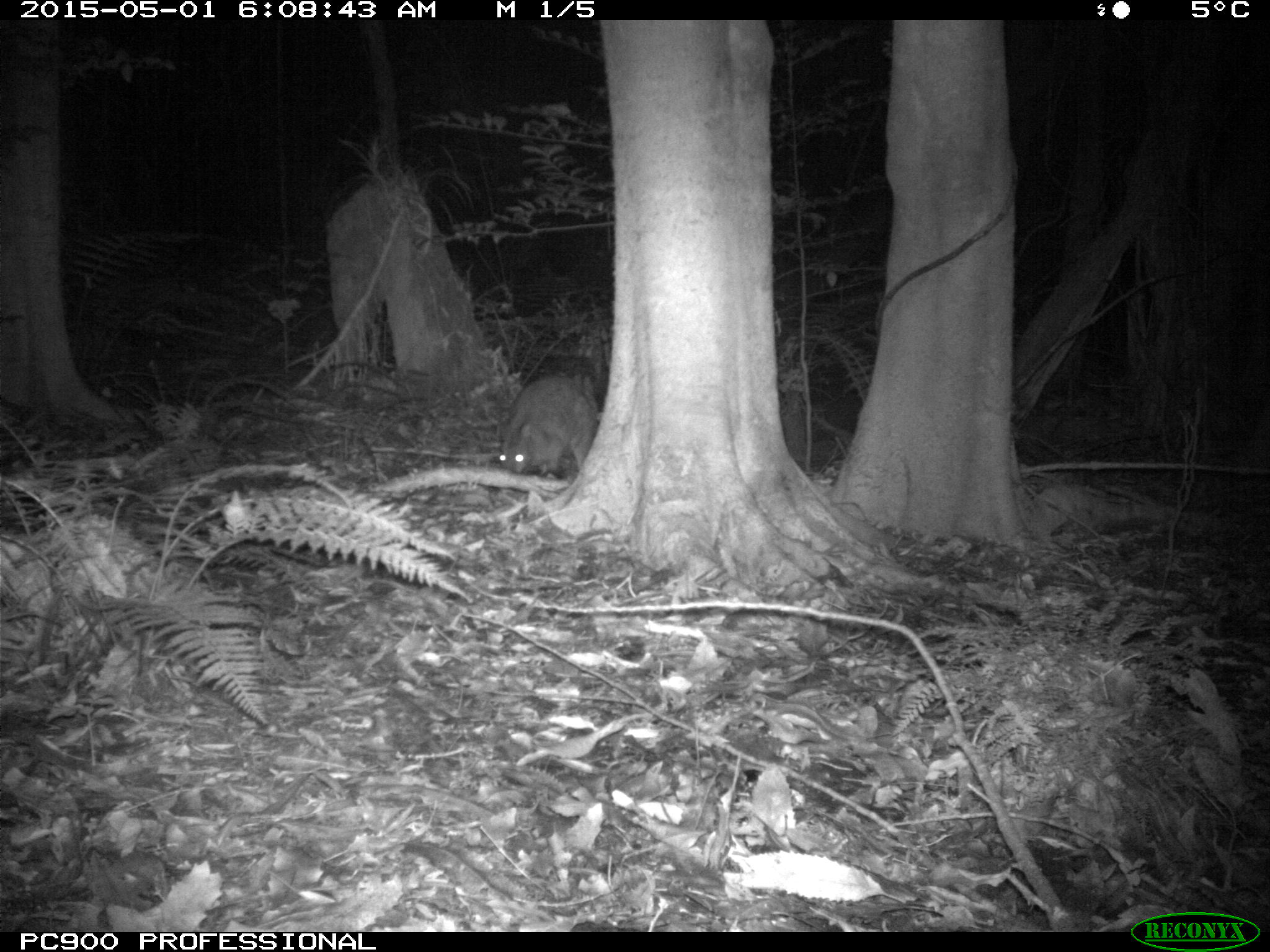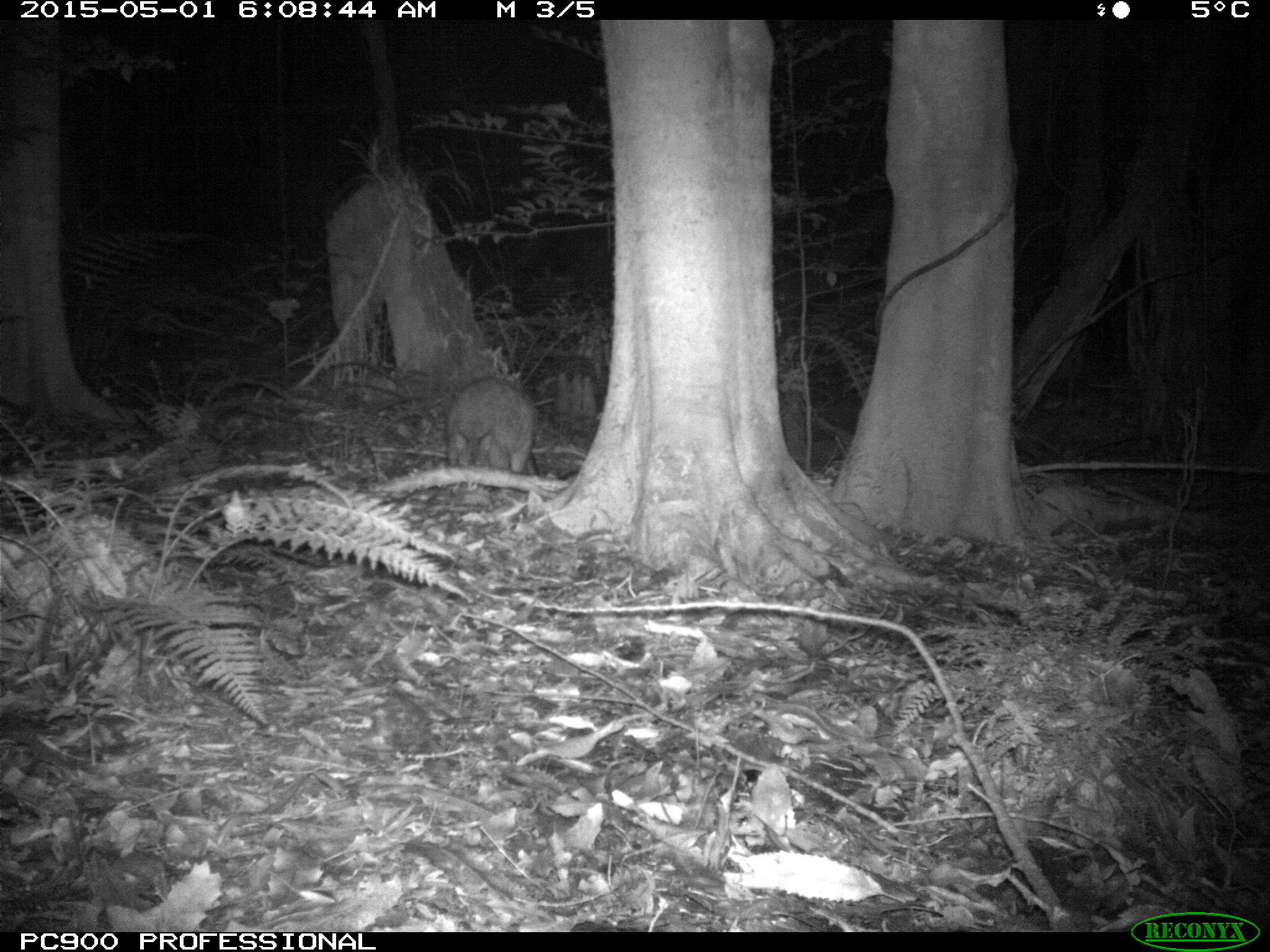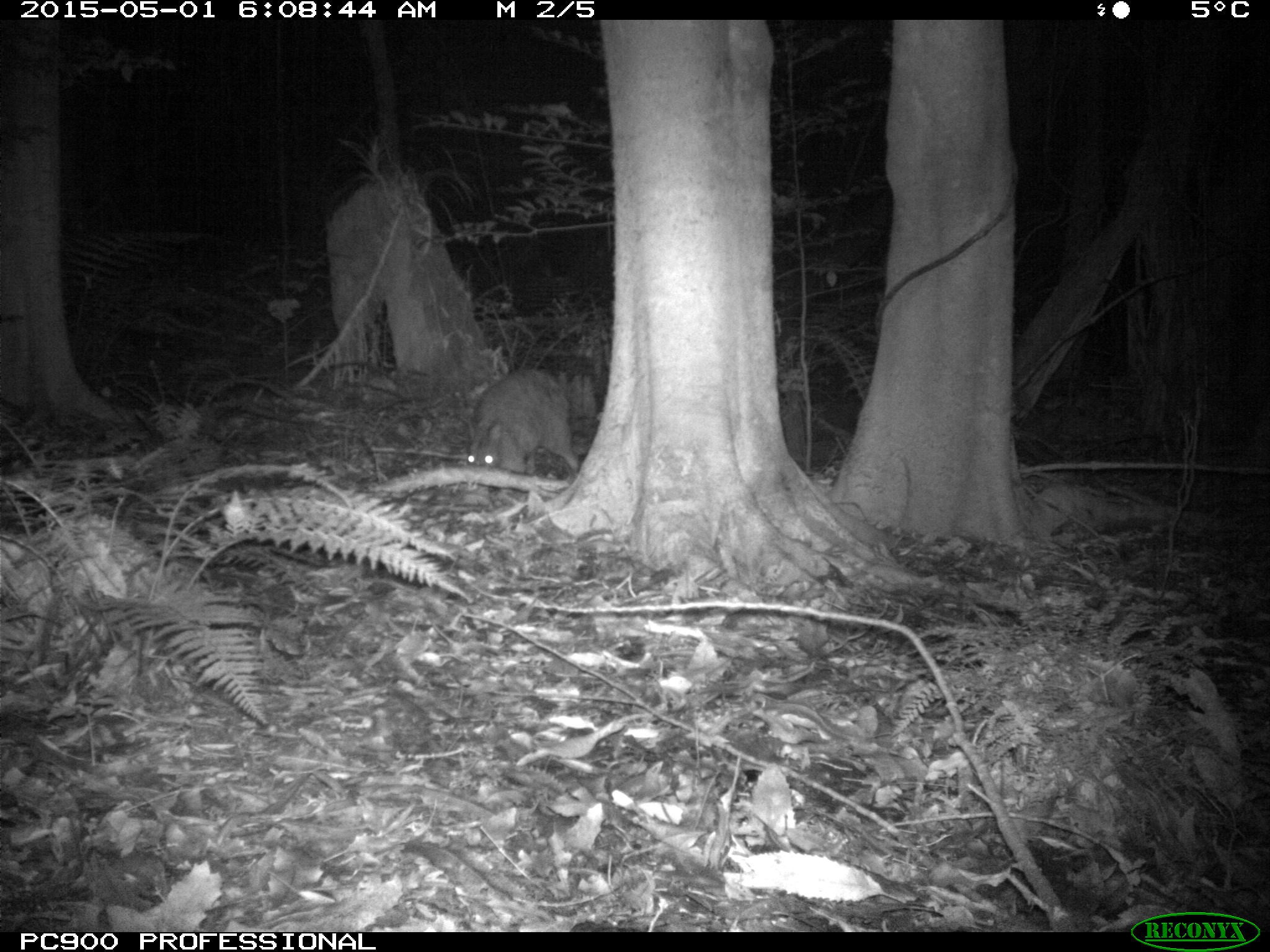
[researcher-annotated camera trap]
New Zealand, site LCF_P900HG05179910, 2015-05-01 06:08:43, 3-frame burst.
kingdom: Animalia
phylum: Chordata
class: Mammalia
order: Diprotodontia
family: Macropodidae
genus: Notamacropus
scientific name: Notamacropus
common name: wallaby